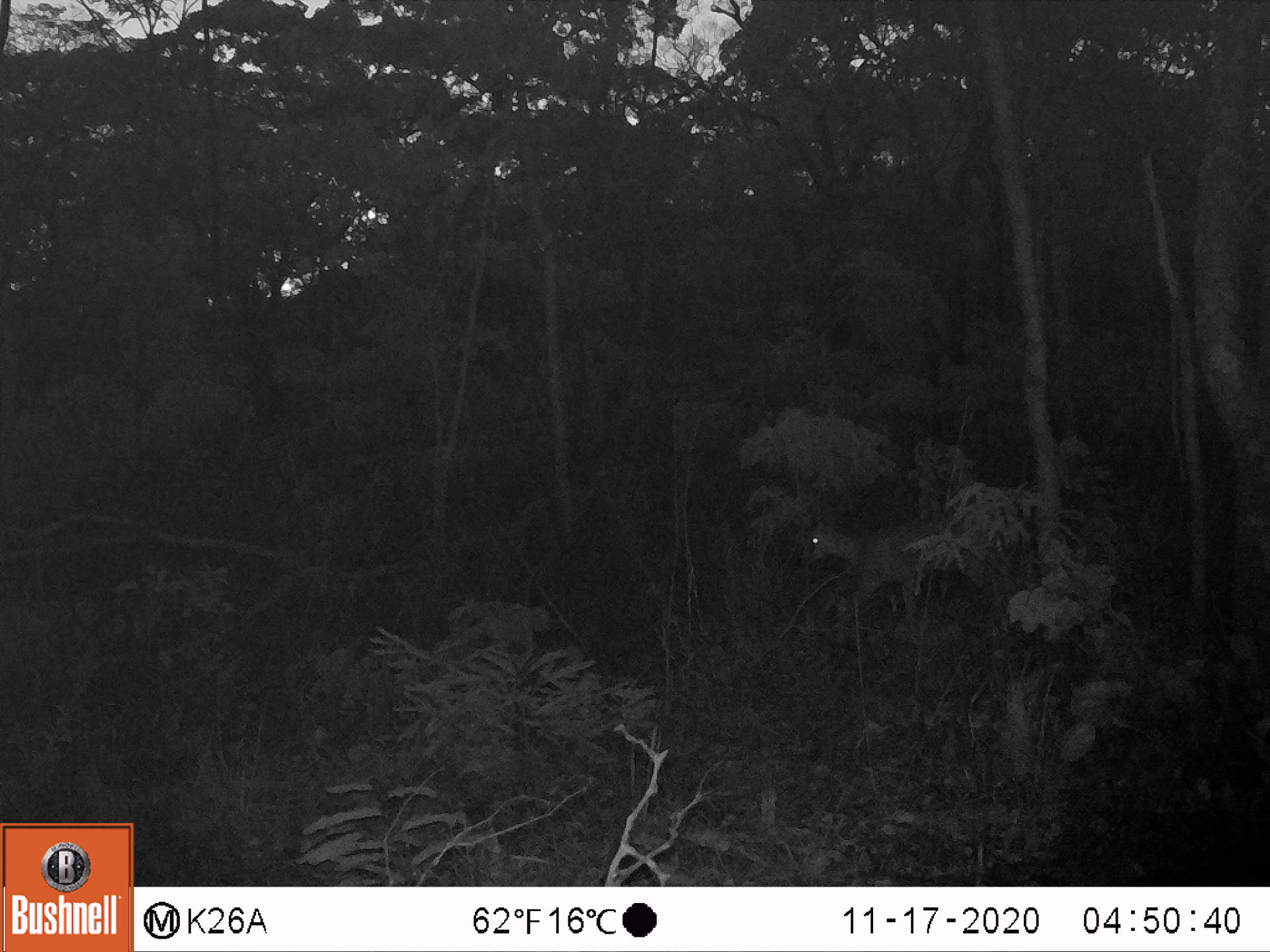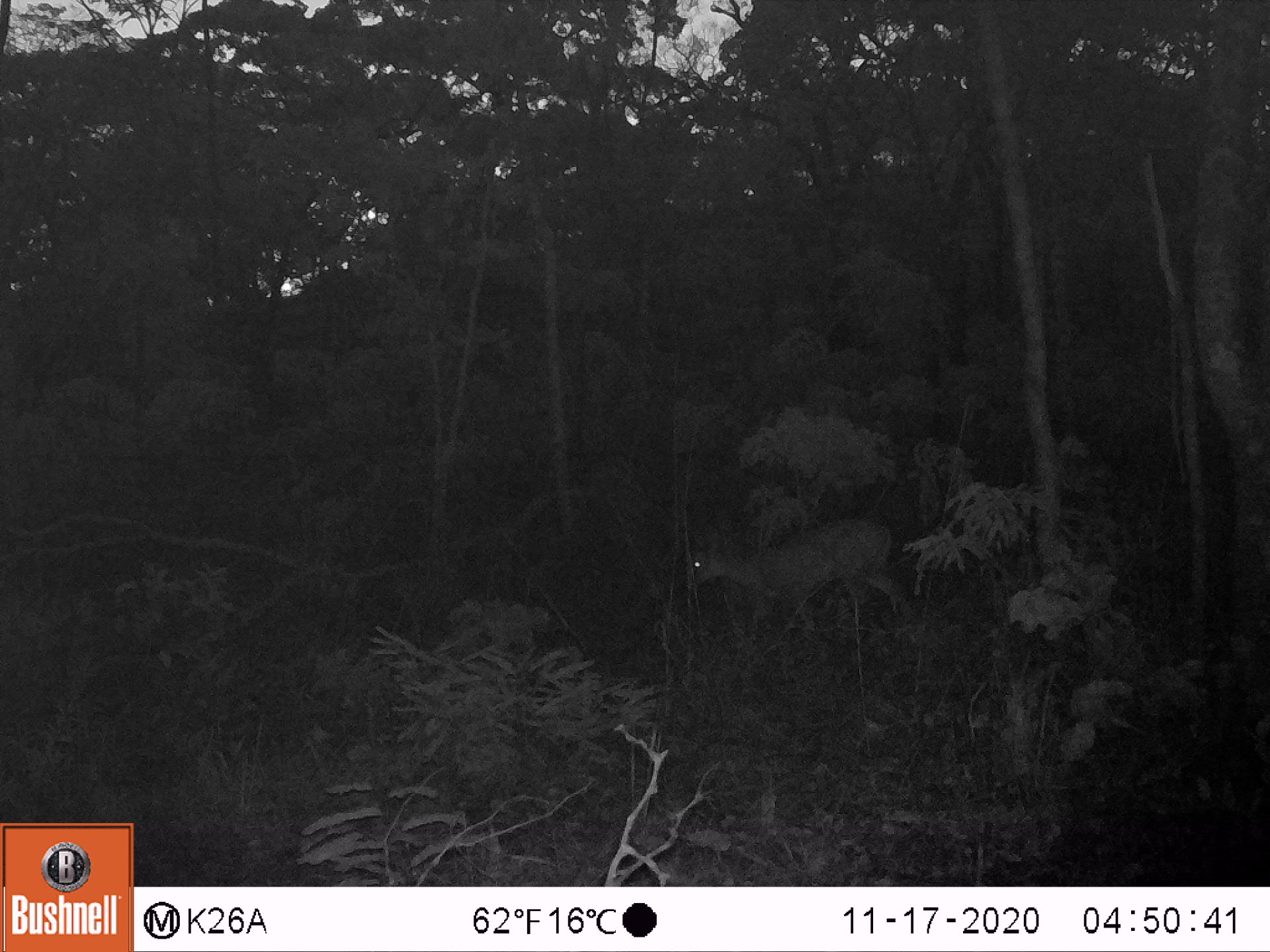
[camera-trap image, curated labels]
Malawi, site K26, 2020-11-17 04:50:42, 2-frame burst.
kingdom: Animalia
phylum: Chordata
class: Mammalia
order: Artiodactyla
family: Bovidae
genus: Sylvicapra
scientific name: Sylvicapra grimmia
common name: common duiker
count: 1